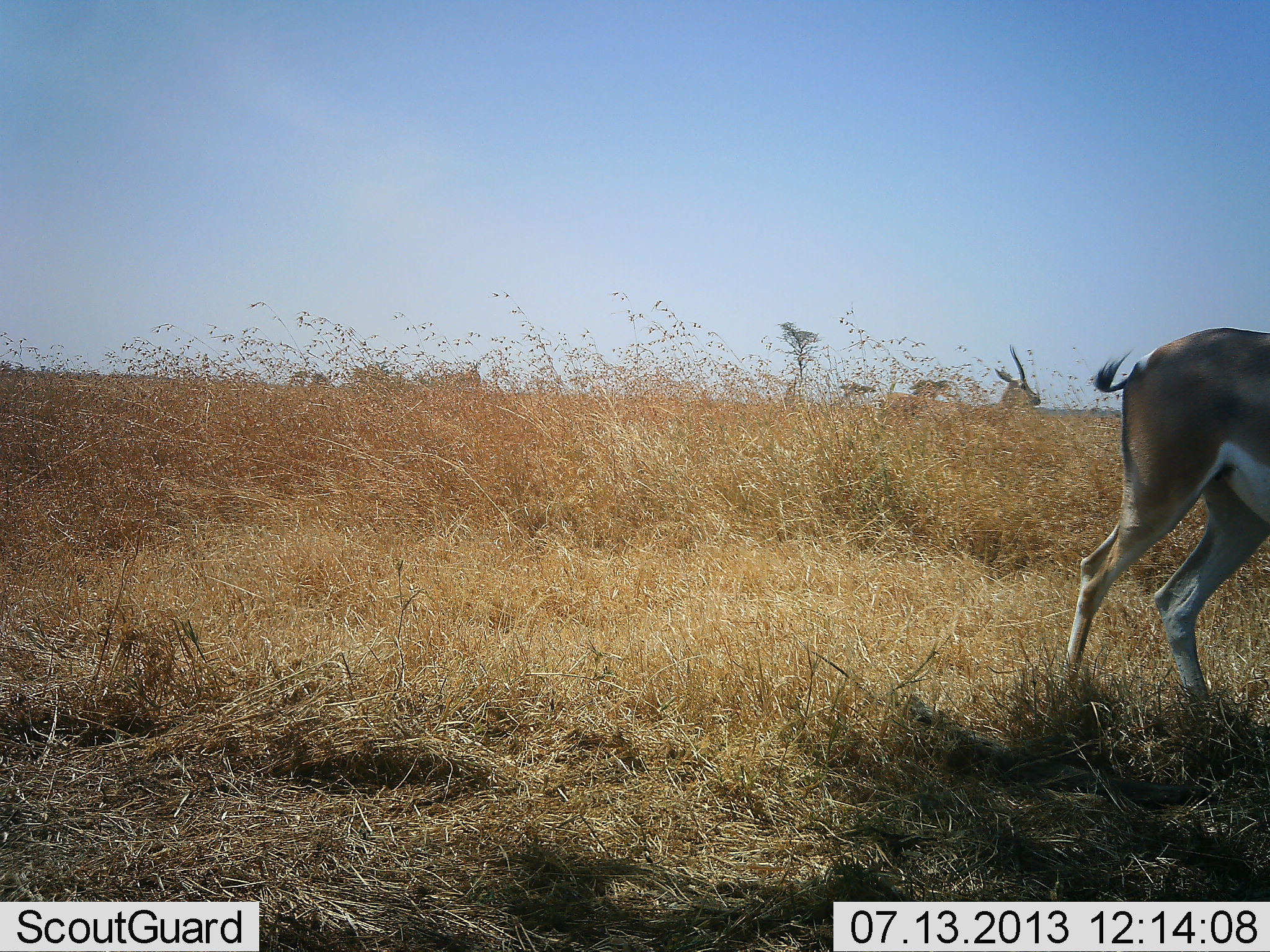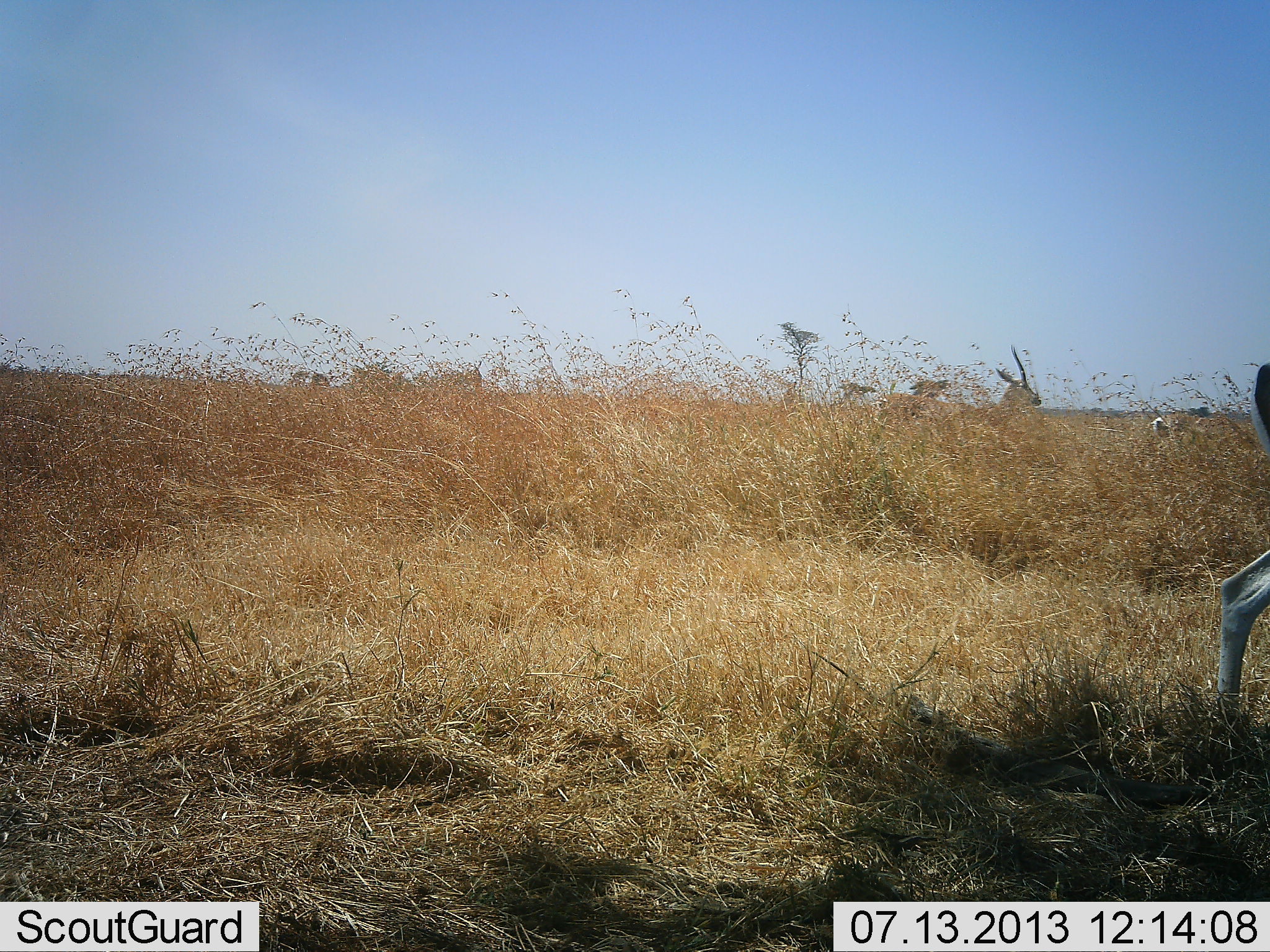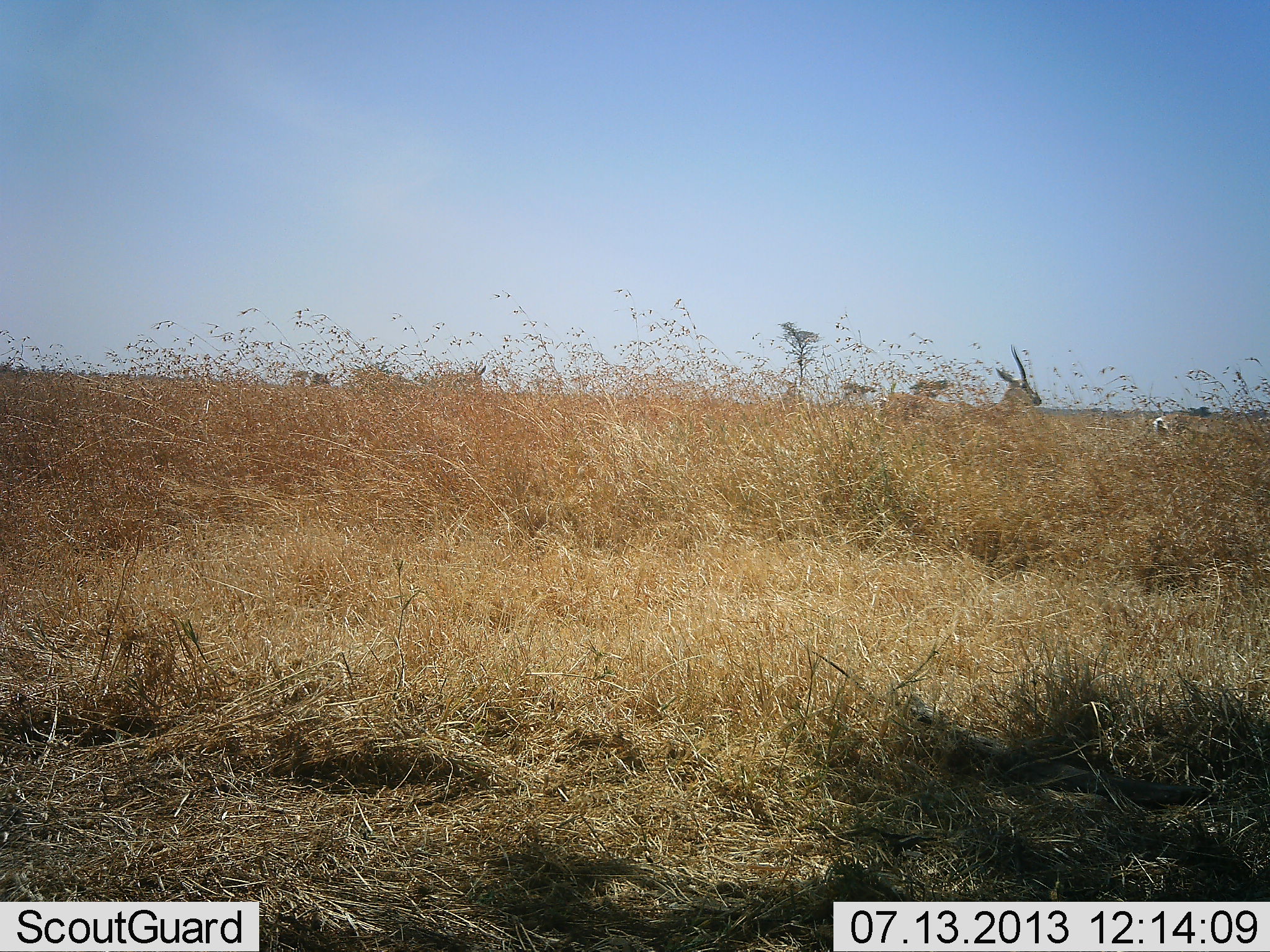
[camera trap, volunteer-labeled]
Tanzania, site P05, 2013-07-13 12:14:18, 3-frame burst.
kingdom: Animalia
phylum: Chordata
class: Mammalia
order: Artiodactyla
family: Bovidae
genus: Nanger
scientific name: Nanger granti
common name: grant's gazelle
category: gazellegrants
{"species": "gazellegrants (grant's gazelle) (Nanger granti)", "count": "3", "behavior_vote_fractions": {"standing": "58%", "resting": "5%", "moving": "84%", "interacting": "0%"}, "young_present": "0%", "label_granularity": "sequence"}